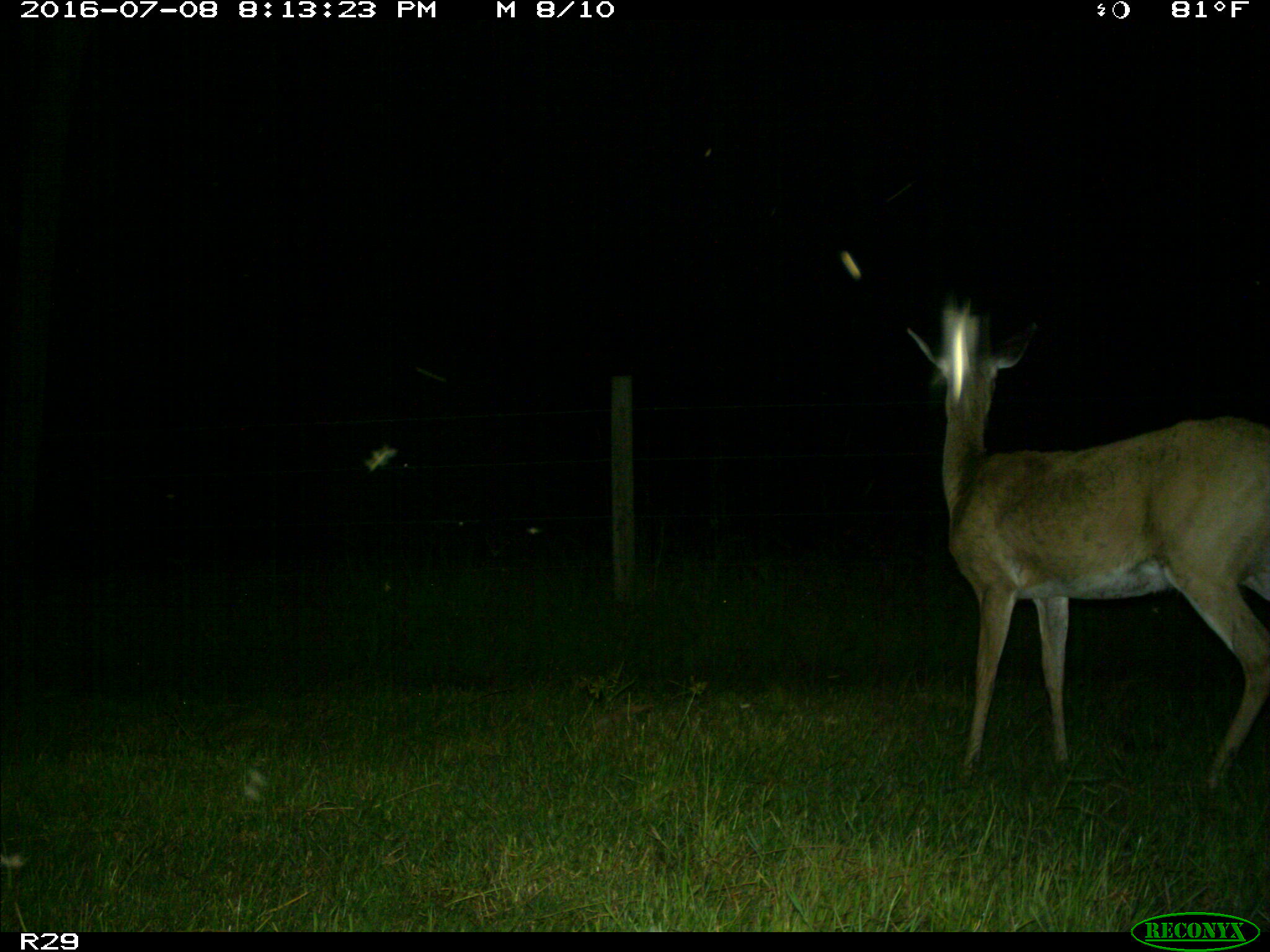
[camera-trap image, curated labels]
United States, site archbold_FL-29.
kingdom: Animalia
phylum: Chordata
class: Mammalia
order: Artiodactyla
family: Cervidae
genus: Odocoileus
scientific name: Odocoileus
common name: deer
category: unidentified deer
Unidentified deer (deer) (Odocoileus).